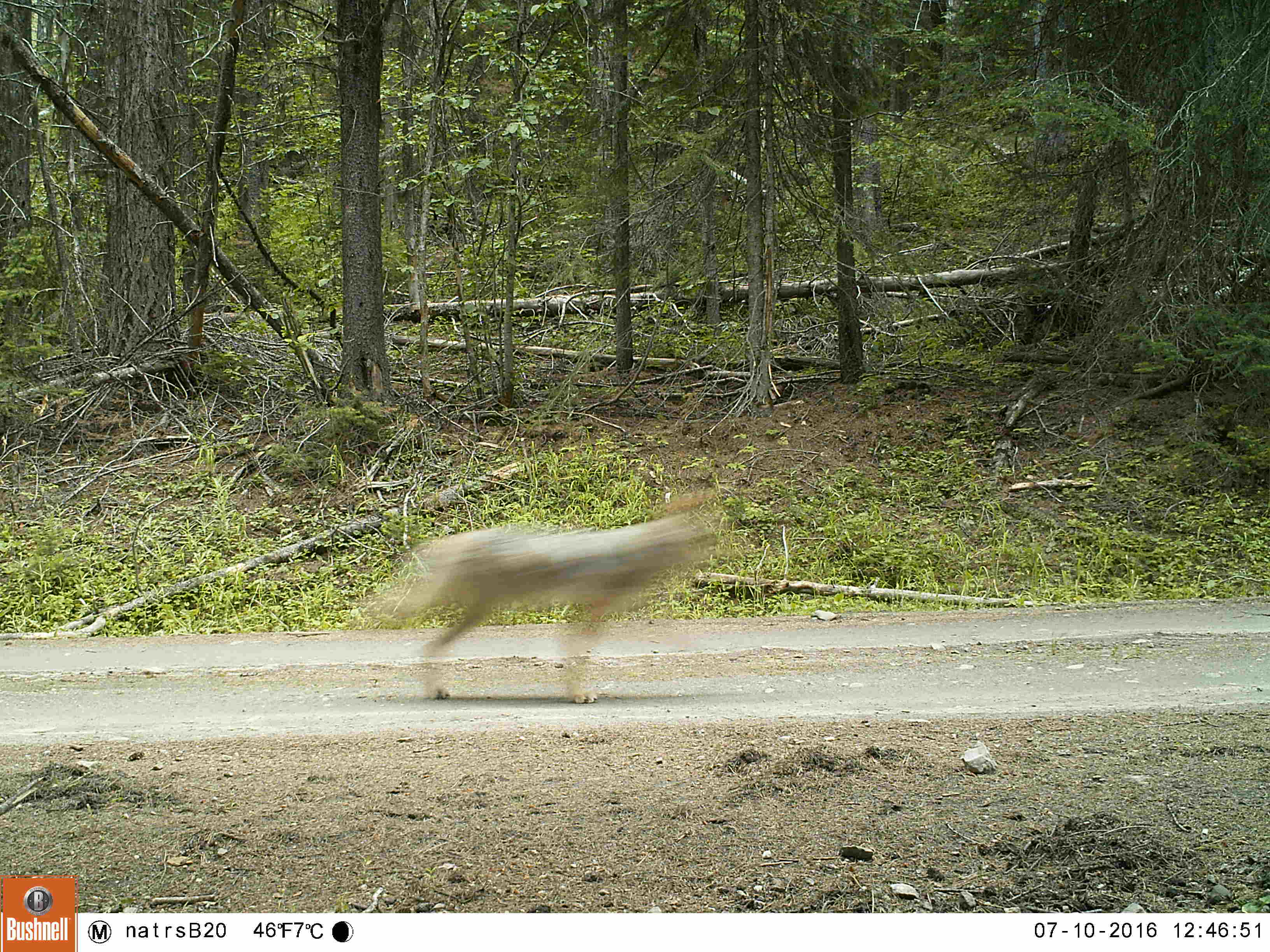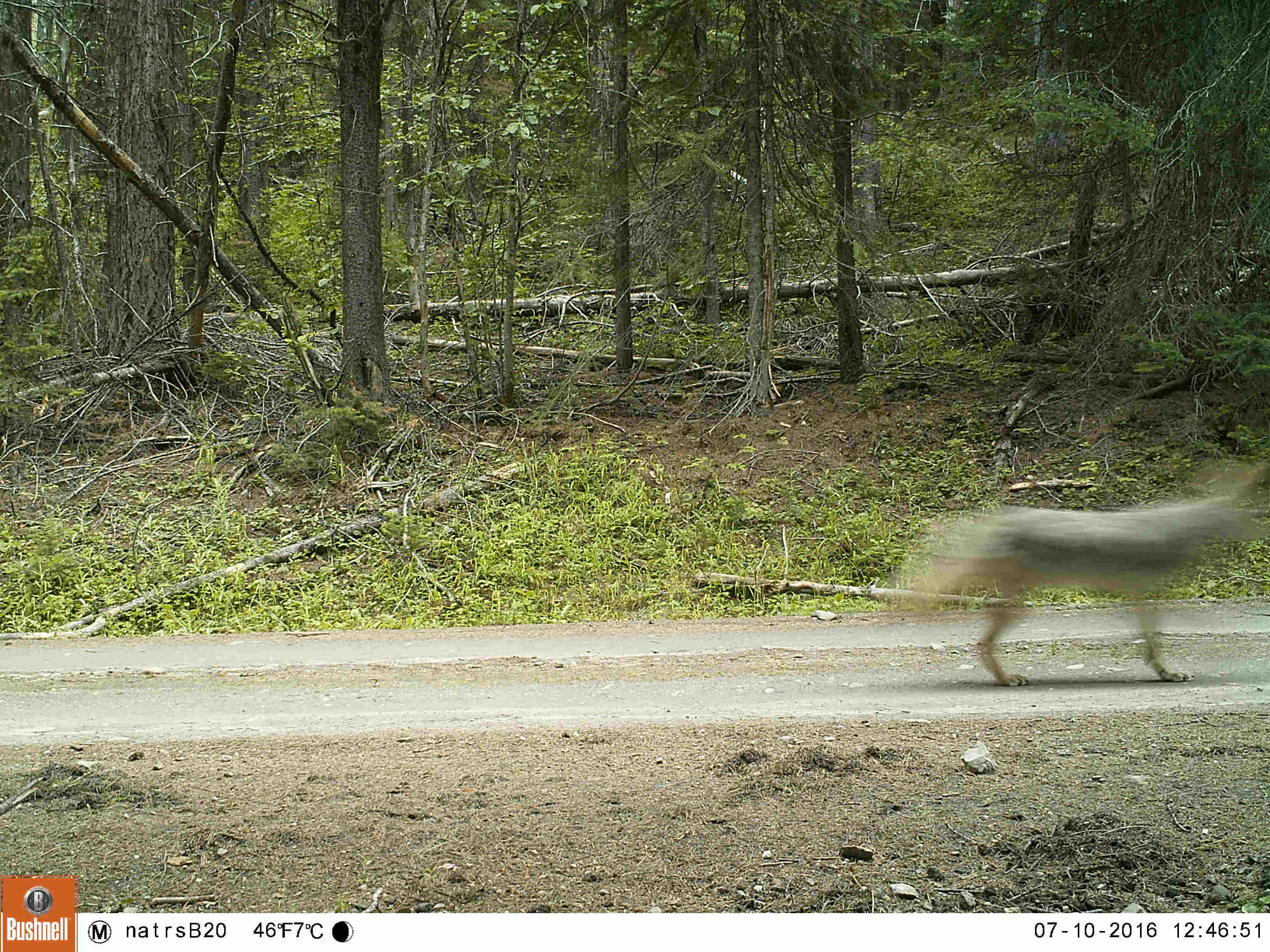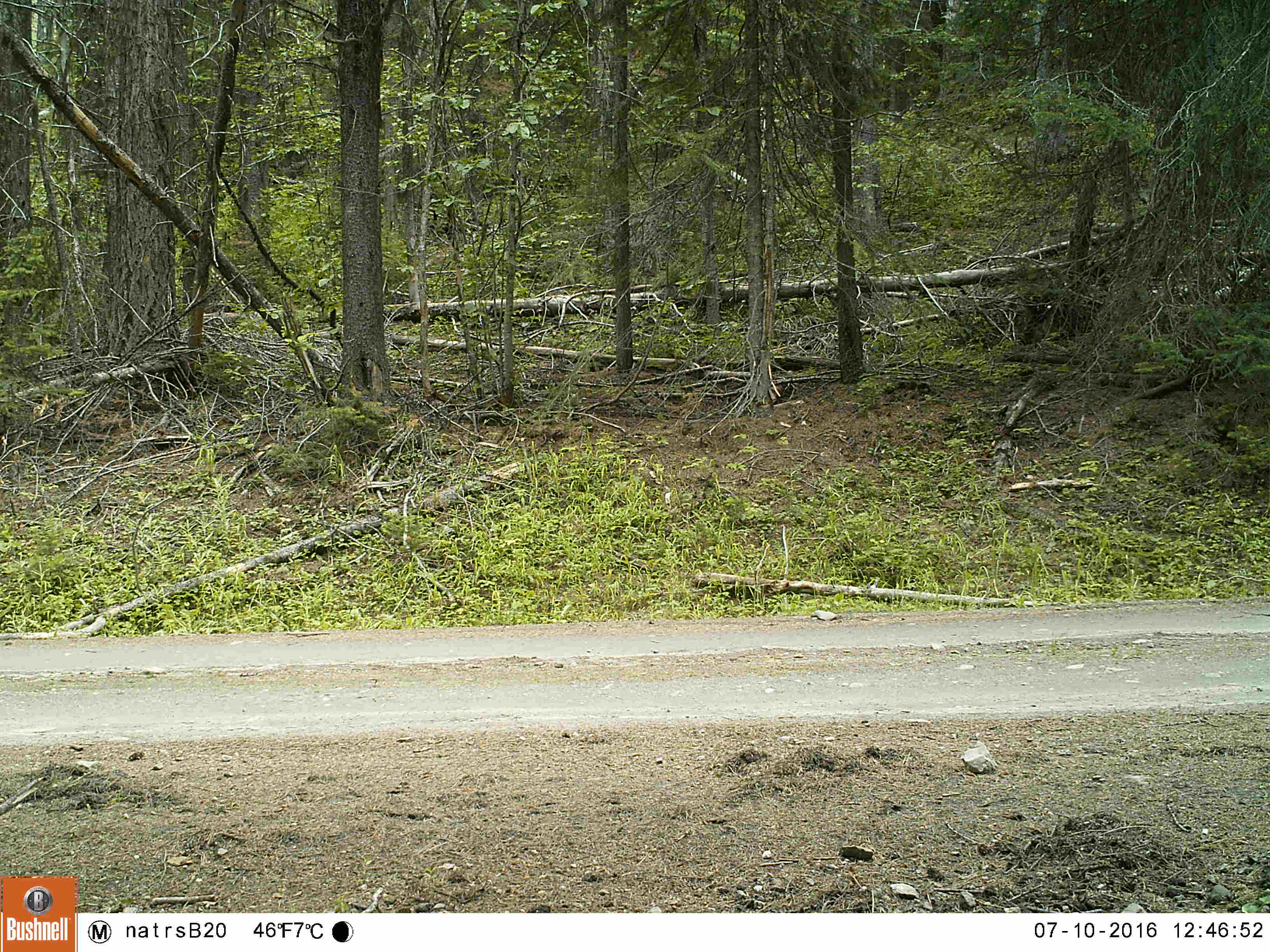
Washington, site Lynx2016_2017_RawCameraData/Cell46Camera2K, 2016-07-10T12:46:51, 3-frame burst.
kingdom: Animalia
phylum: Chordata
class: Mammalia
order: Carnivora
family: Canidae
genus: Canis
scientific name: Canis latrans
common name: coyote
Canis latrans (coyote). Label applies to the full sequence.